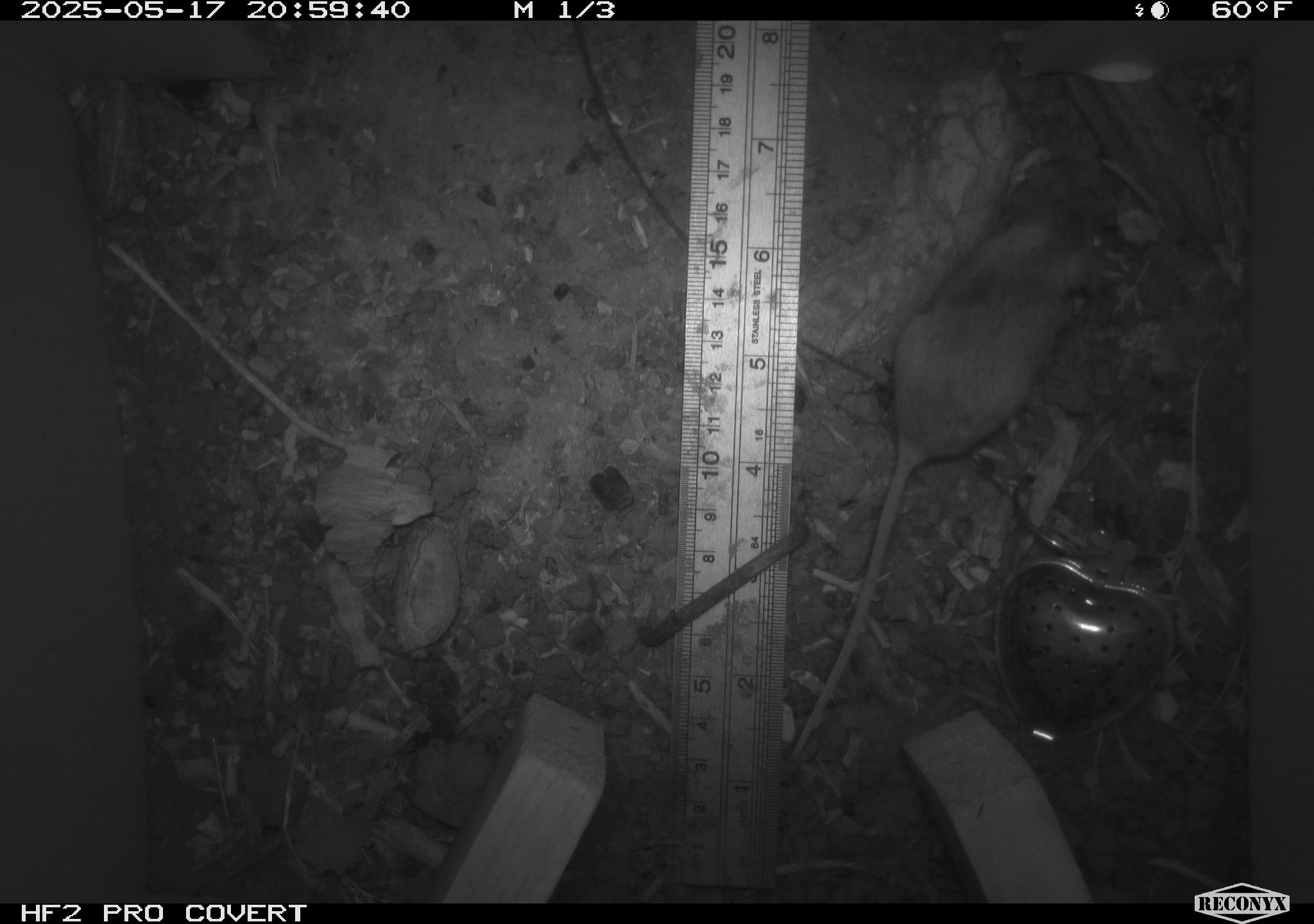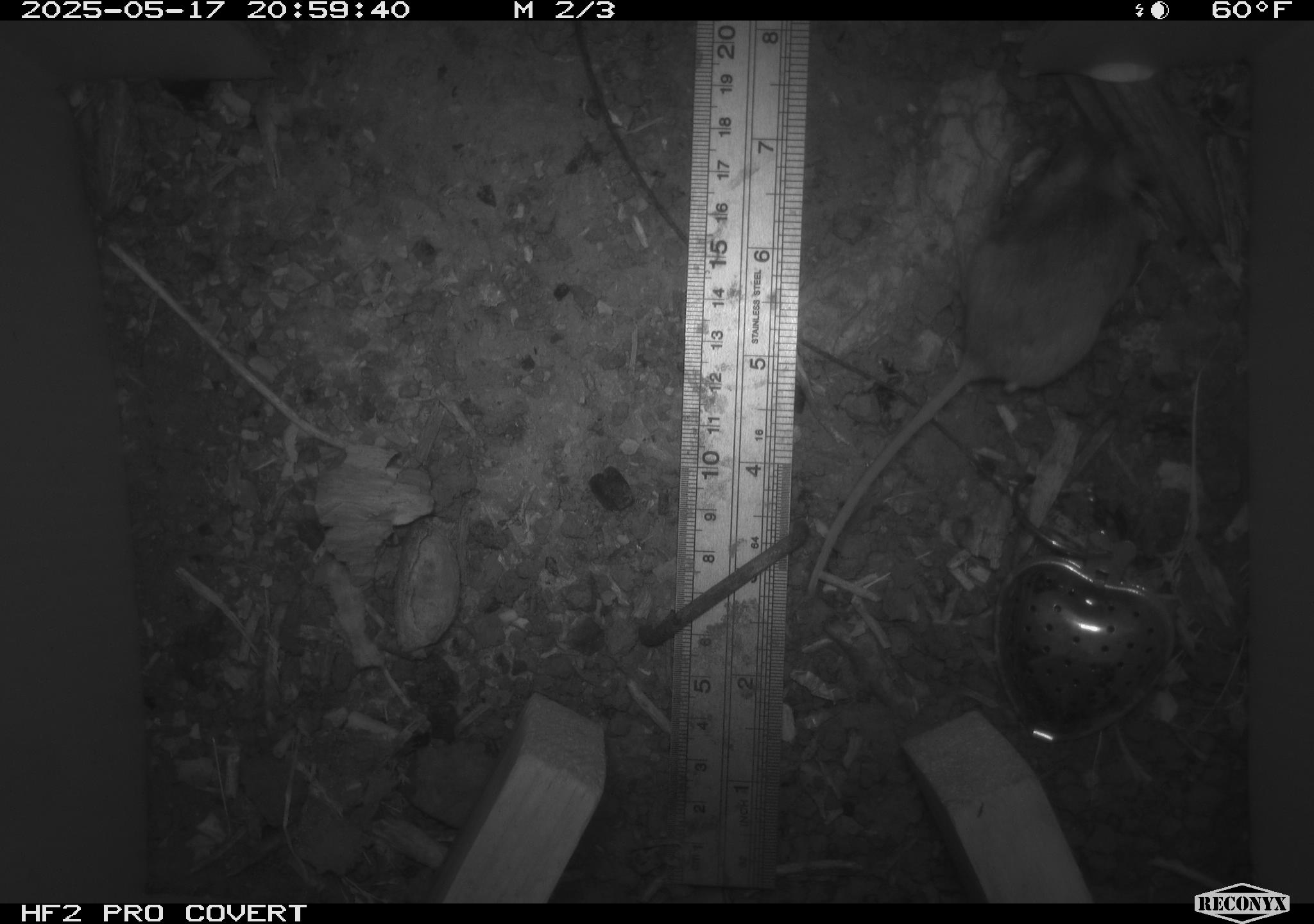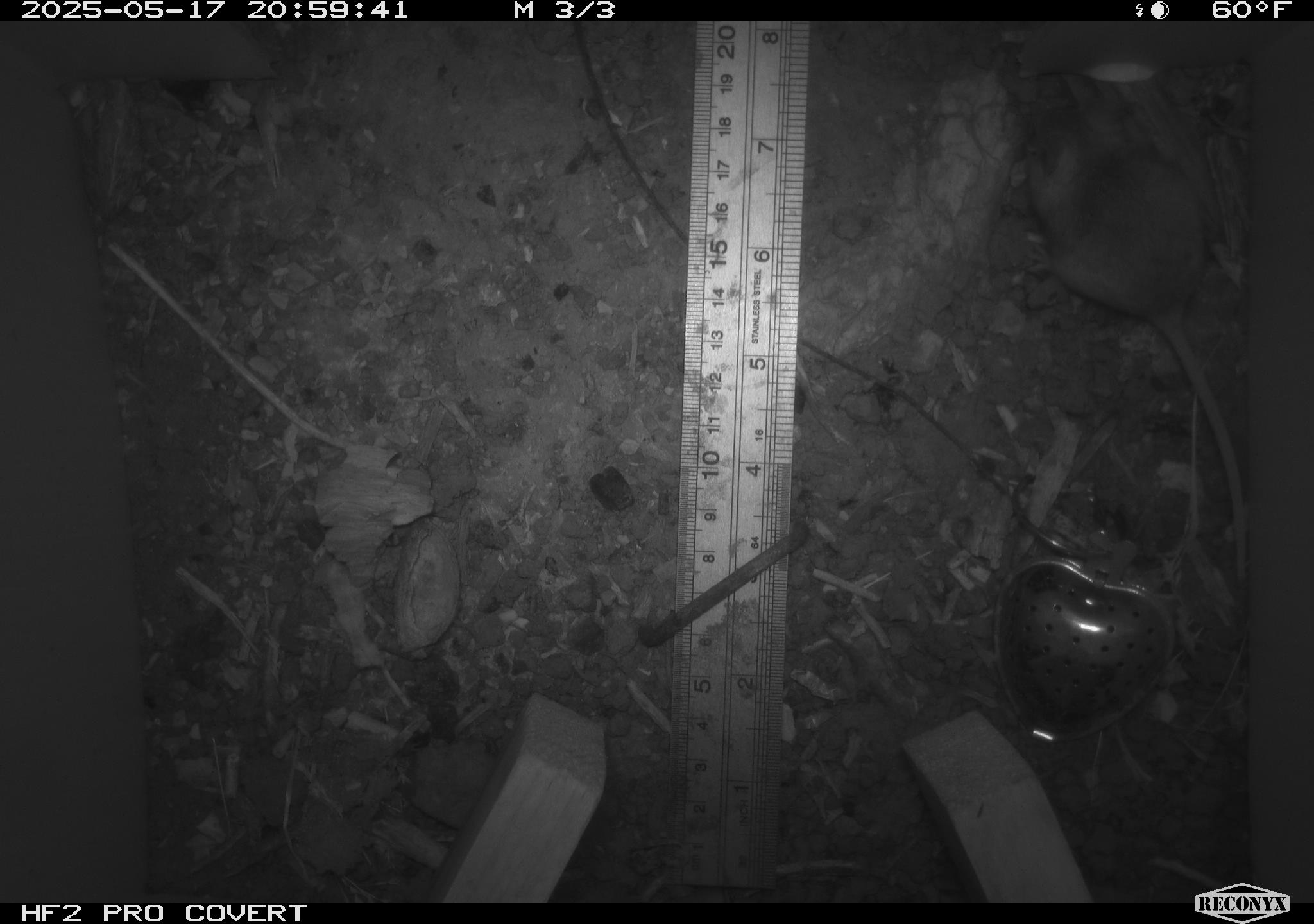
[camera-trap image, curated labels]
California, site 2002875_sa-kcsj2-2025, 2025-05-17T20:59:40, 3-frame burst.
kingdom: Animalia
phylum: Chordata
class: Mammalia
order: Rodentia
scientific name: Rodentia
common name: rodent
Rodent (Rodentia).